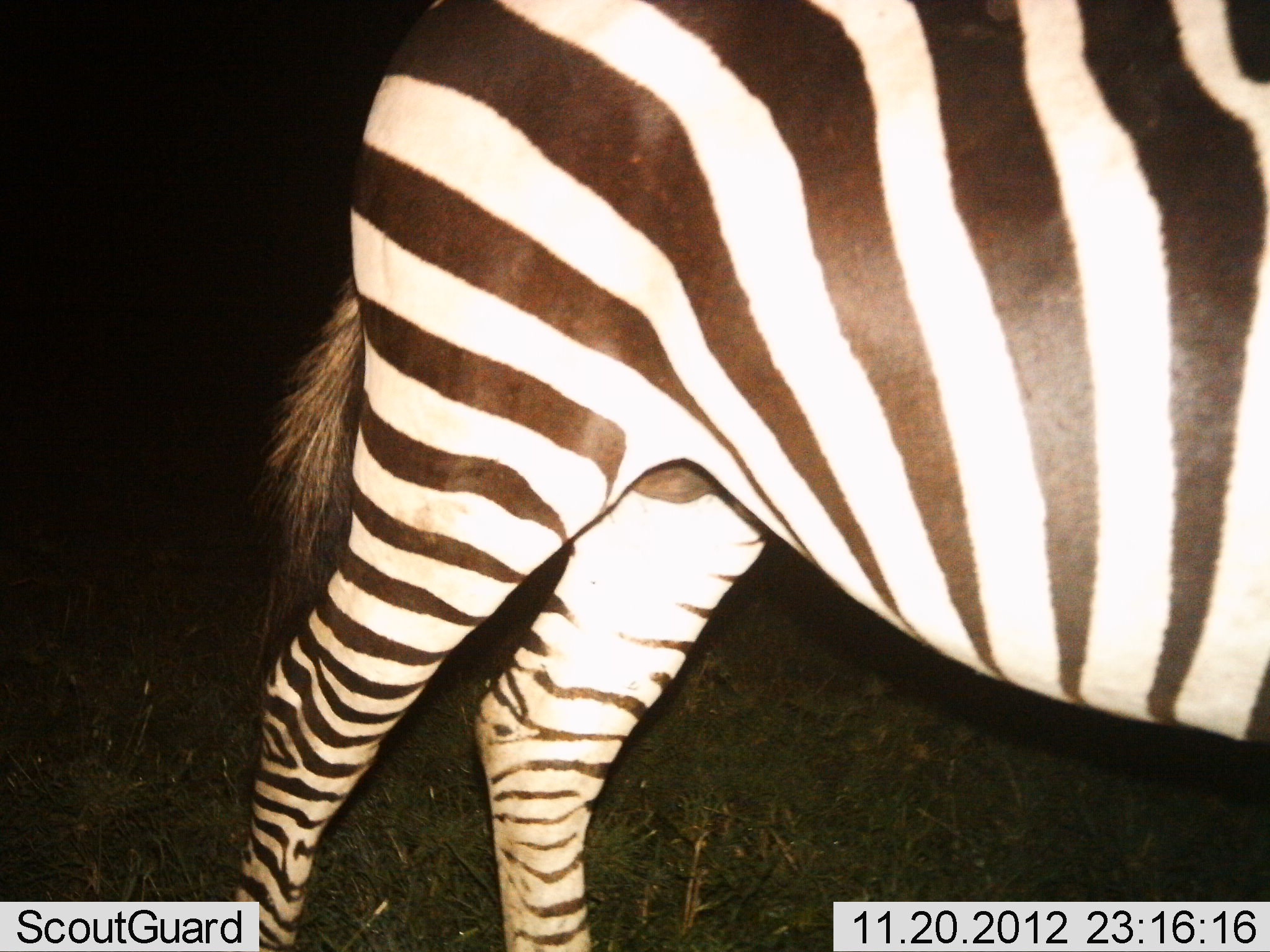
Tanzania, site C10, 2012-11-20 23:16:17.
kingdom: Animalia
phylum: Chordata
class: Mammalia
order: Perissodactyla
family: Equidae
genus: Equus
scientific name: Equus quagga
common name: plains zebra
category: zebra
Zebra (plains zebra) (Equus quagga), count 1. Behavior (volunteer vote fractions): standing 70%, resting 0%, moving 30%, interacting 0%. Young present (vote fraction): 0%. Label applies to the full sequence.